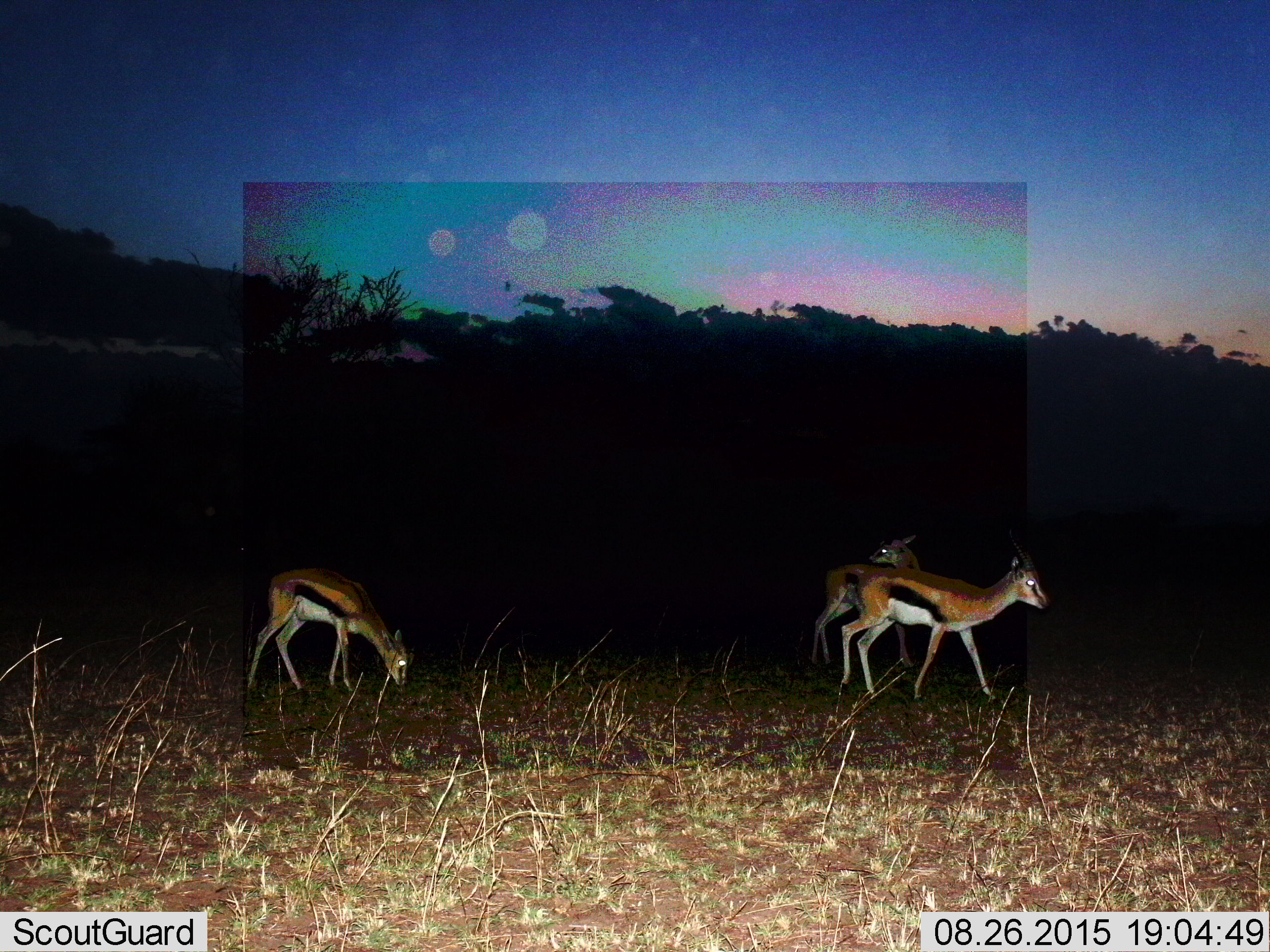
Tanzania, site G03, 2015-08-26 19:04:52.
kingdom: Animalia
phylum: Chordata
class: Mammalia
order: Artiodactyla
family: Bovidae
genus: Eudorcas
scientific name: Eudorcas thomsonii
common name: thomson's gazelle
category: gazellethomsons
Gazellethomsons (thomson's gazelle) (Eudorcas thomsonii), count 3. Behavior (volunteer vote fractions): standing 47%, resting 0%, moving 79%, interacting 5%. Young present (vote fraction): 11%. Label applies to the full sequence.